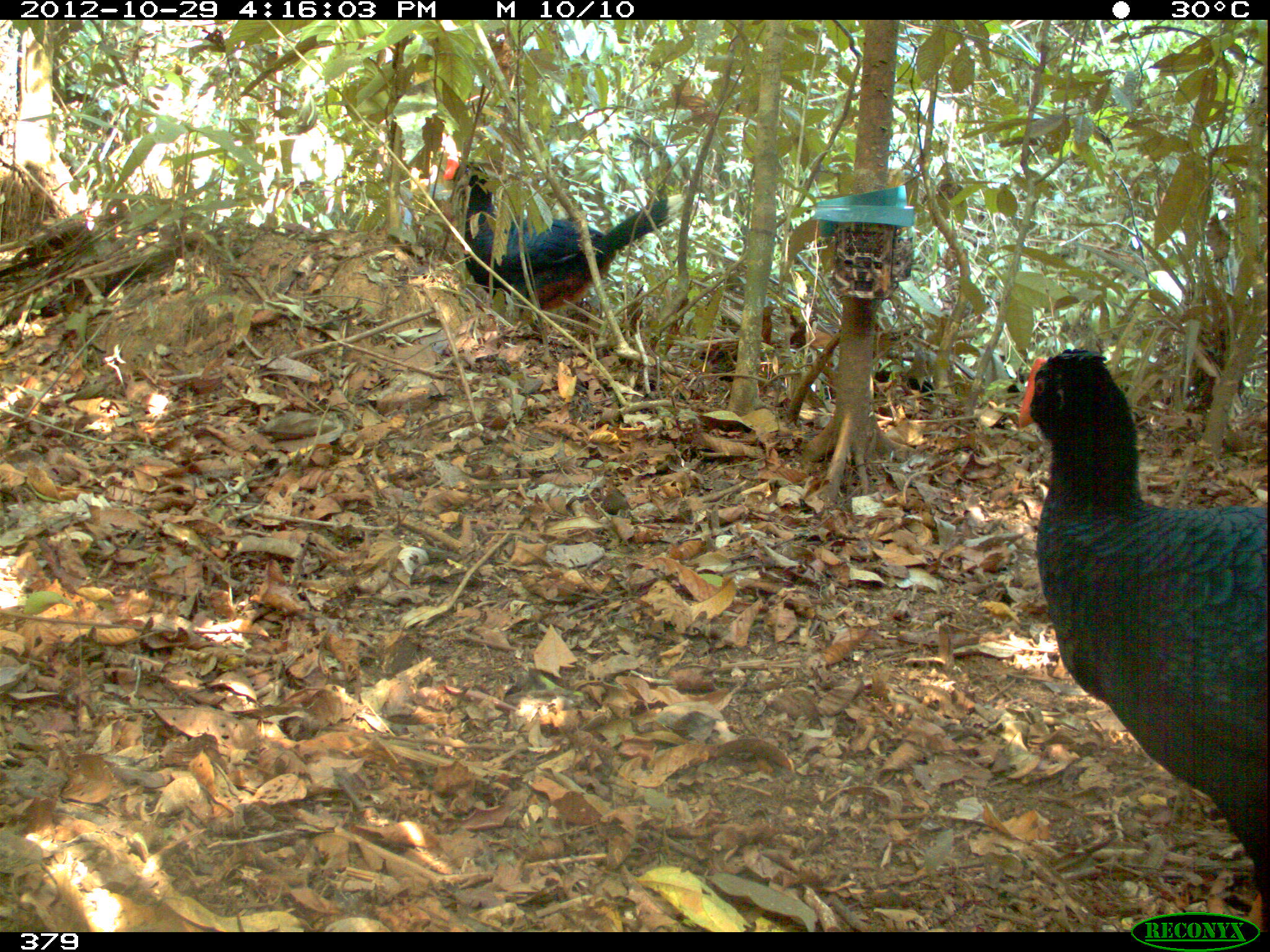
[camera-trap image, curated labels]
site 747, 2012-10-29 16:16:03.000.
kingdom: Animalia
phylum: Chordata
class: Aves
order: Galliformes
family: Cracidae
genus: Mitu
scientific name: Mitu tuberosum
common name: razor-billed curassow